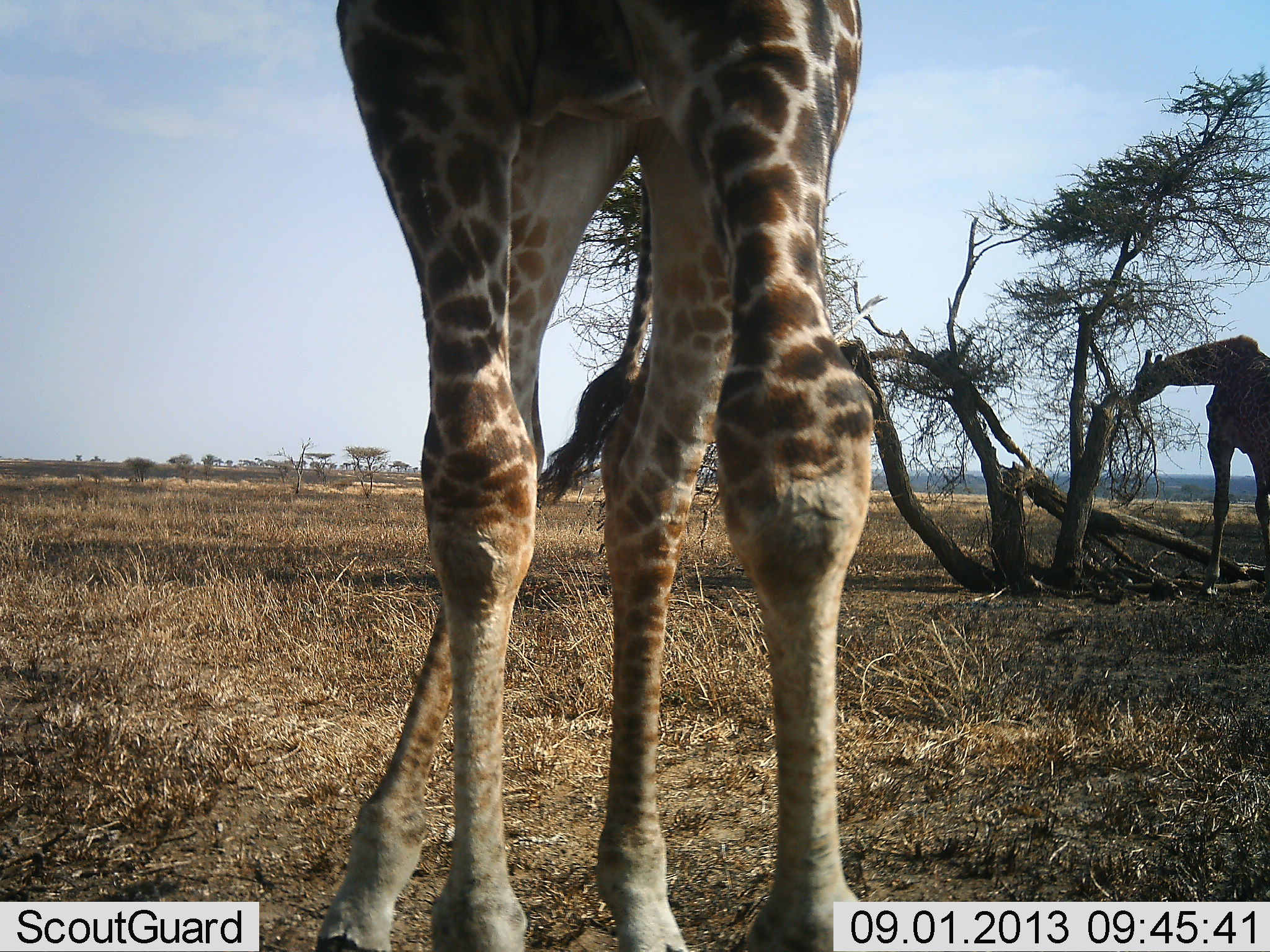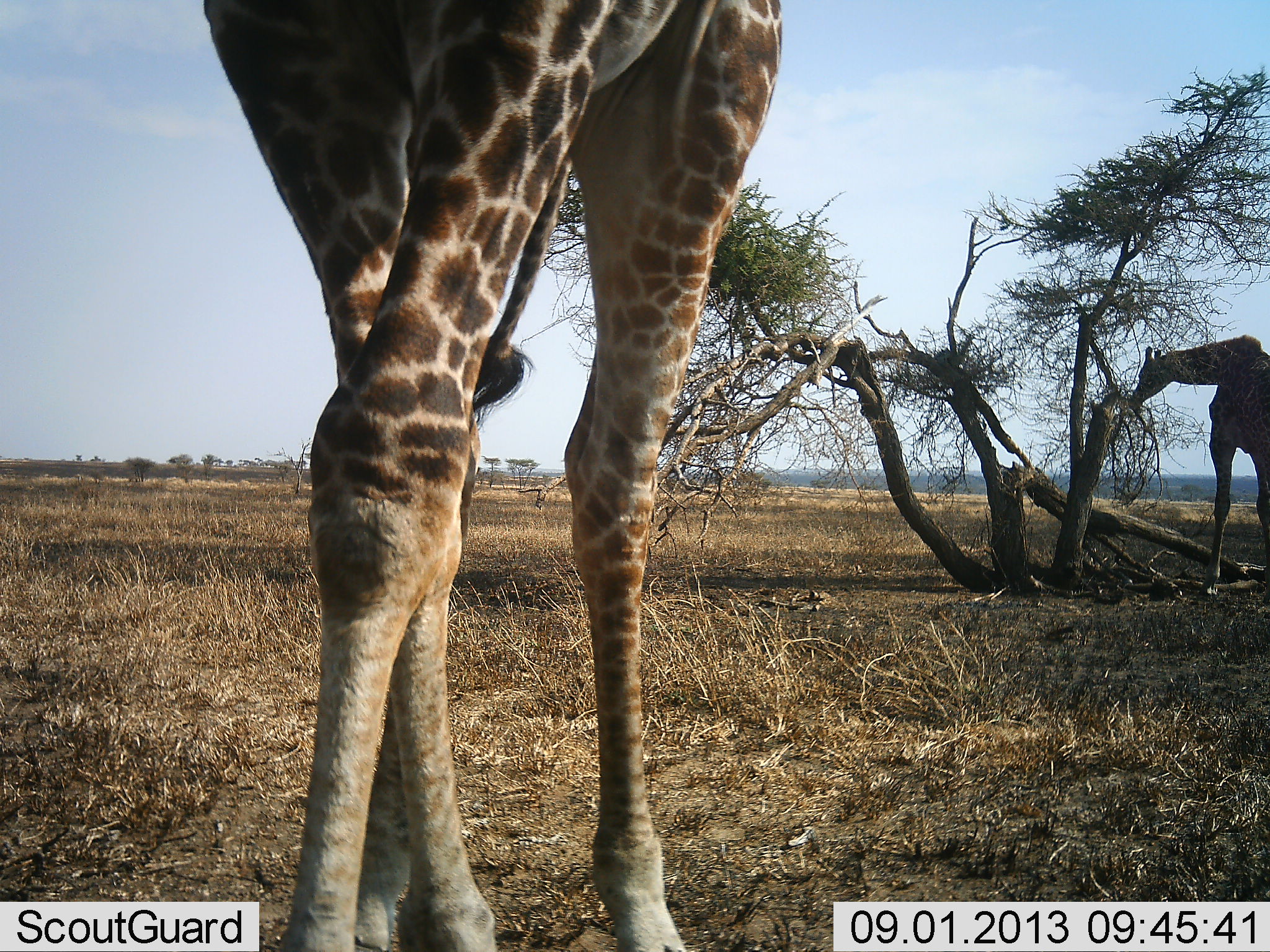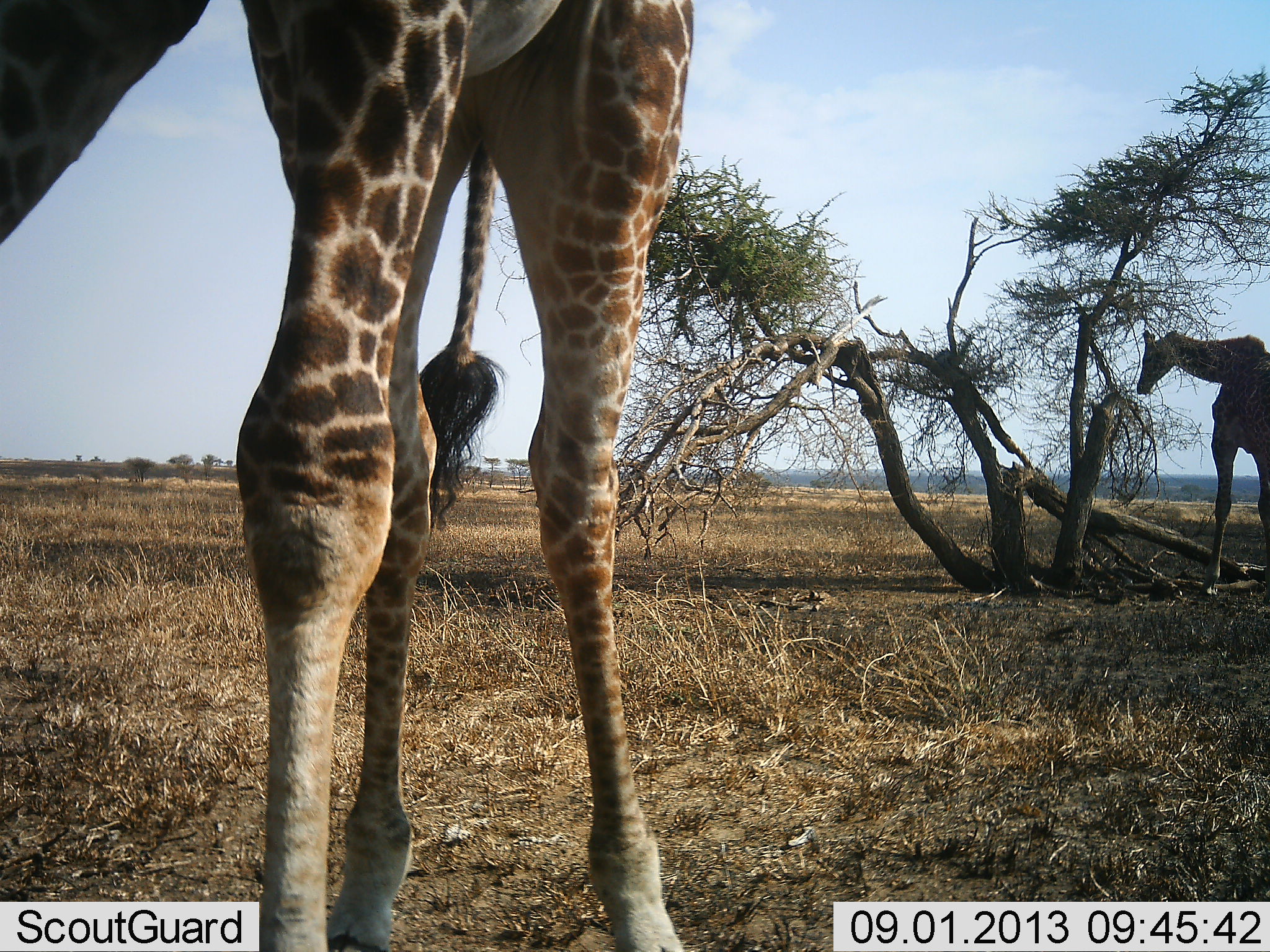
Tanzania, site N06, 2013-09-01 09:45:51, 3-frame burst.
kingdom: Animalia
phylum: Chordata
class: Mammalia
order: Artiodactyla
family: Giraffidae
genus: Giraffa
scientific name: Giraffa camelopardalis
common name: giraffe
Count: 2.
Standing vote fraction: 28%.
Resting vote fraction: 0%.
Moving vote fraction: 61%.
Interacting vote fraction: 0%.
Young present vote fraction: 0%.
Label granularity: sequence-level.